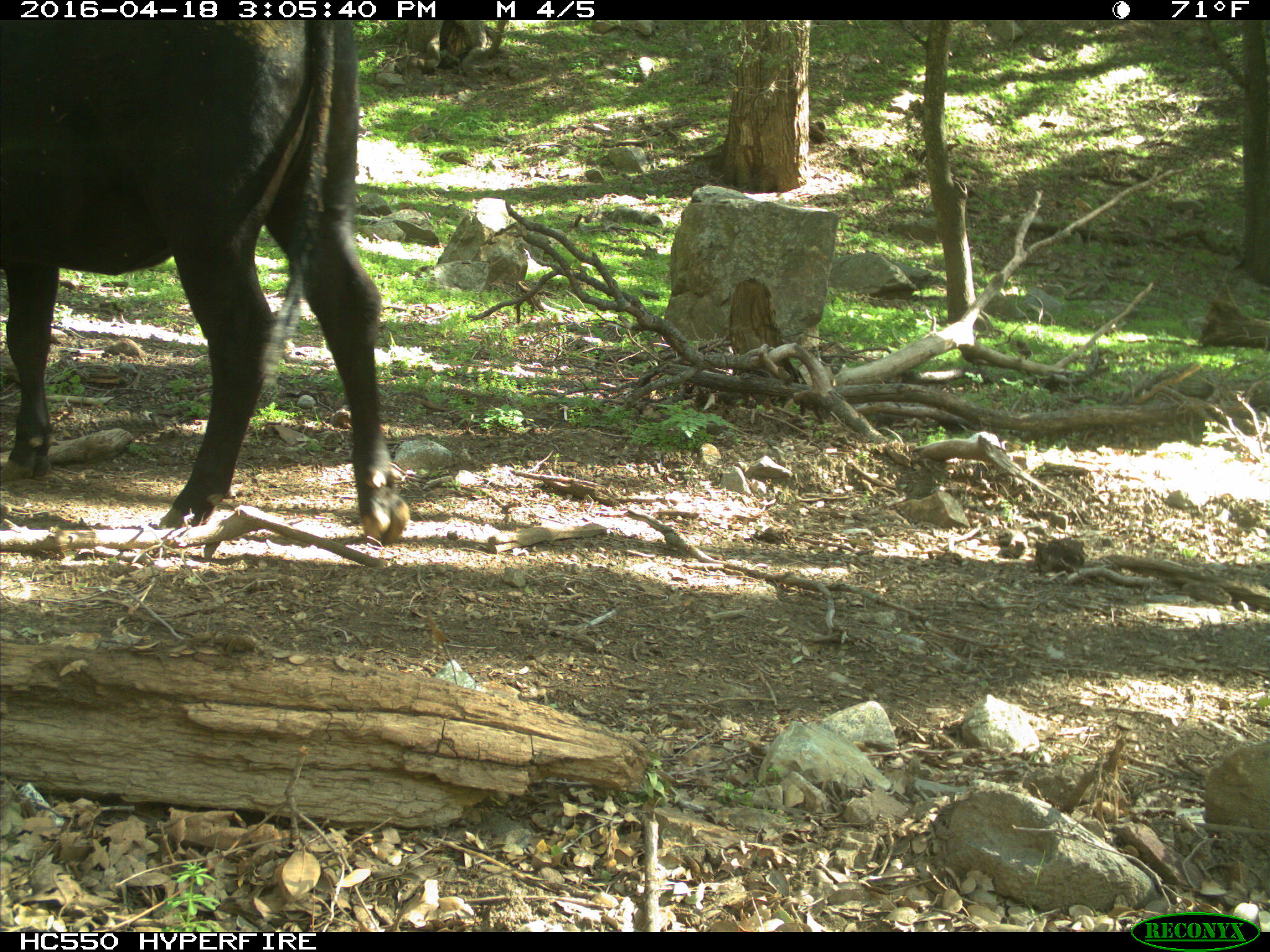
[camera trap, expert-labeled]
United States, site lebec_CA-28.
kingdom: Animalia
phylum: Chordata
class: Mammalia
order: Artiodactyla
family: Bovidae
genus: Bos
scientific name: Bos taurus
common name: domestic cow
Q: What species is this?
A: Bos taurus (domestic cow).